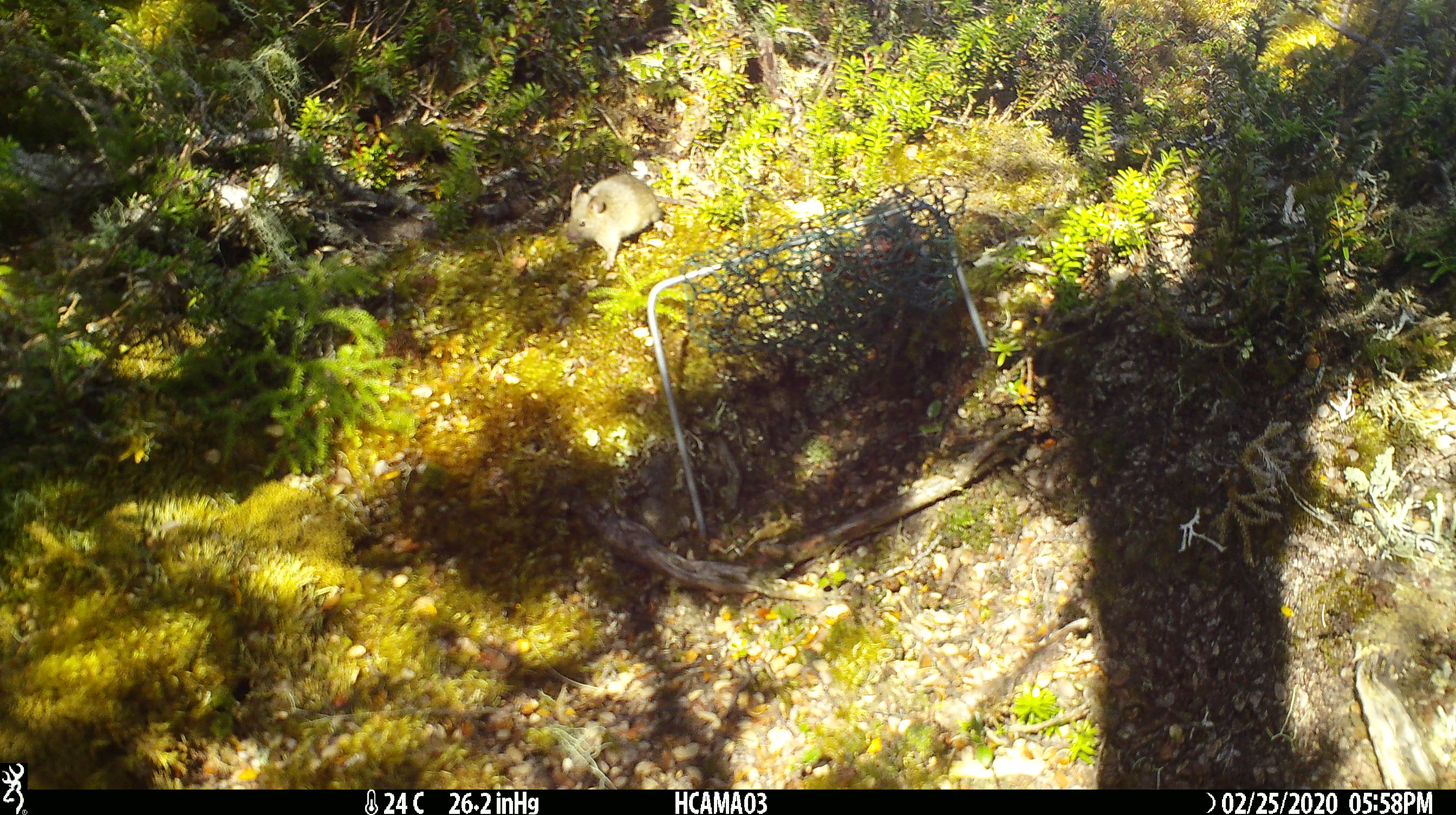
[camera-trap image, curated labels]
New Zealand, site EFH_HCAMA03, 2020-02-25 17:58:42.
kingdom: Animalia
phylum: Chordata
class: Mammalia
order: Rodentia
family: Muridae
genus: Mus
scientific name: Mus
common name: mouse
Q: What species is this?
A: Mouse (Mus).